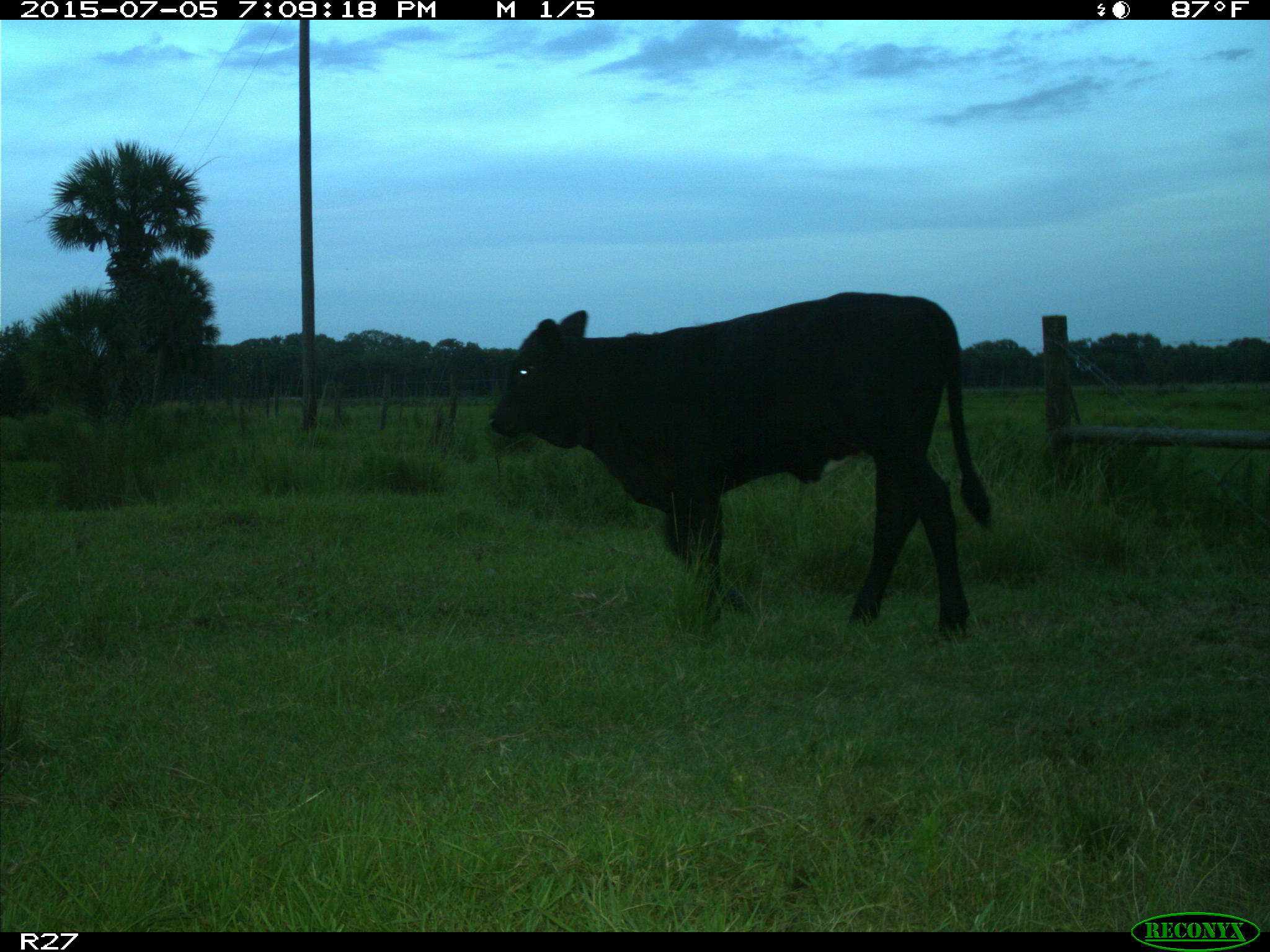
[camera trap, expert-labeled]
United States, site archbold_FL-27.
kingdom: Animalia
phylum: Chordata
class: Mammalia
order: Artiodactyla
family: Bovidae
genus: Bos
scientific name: Bos taurus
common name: domestic cow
Bos taurus (domestic cow).